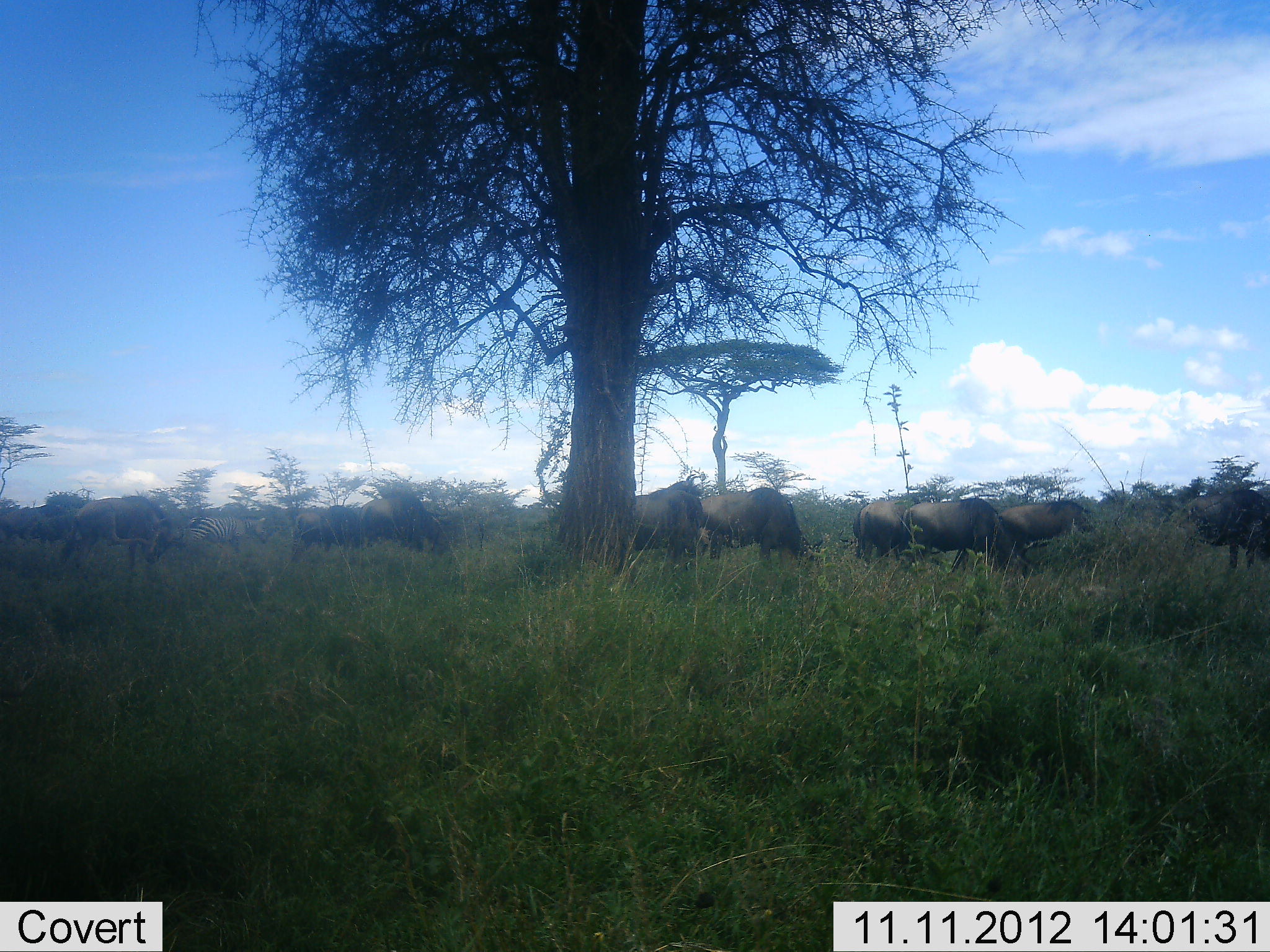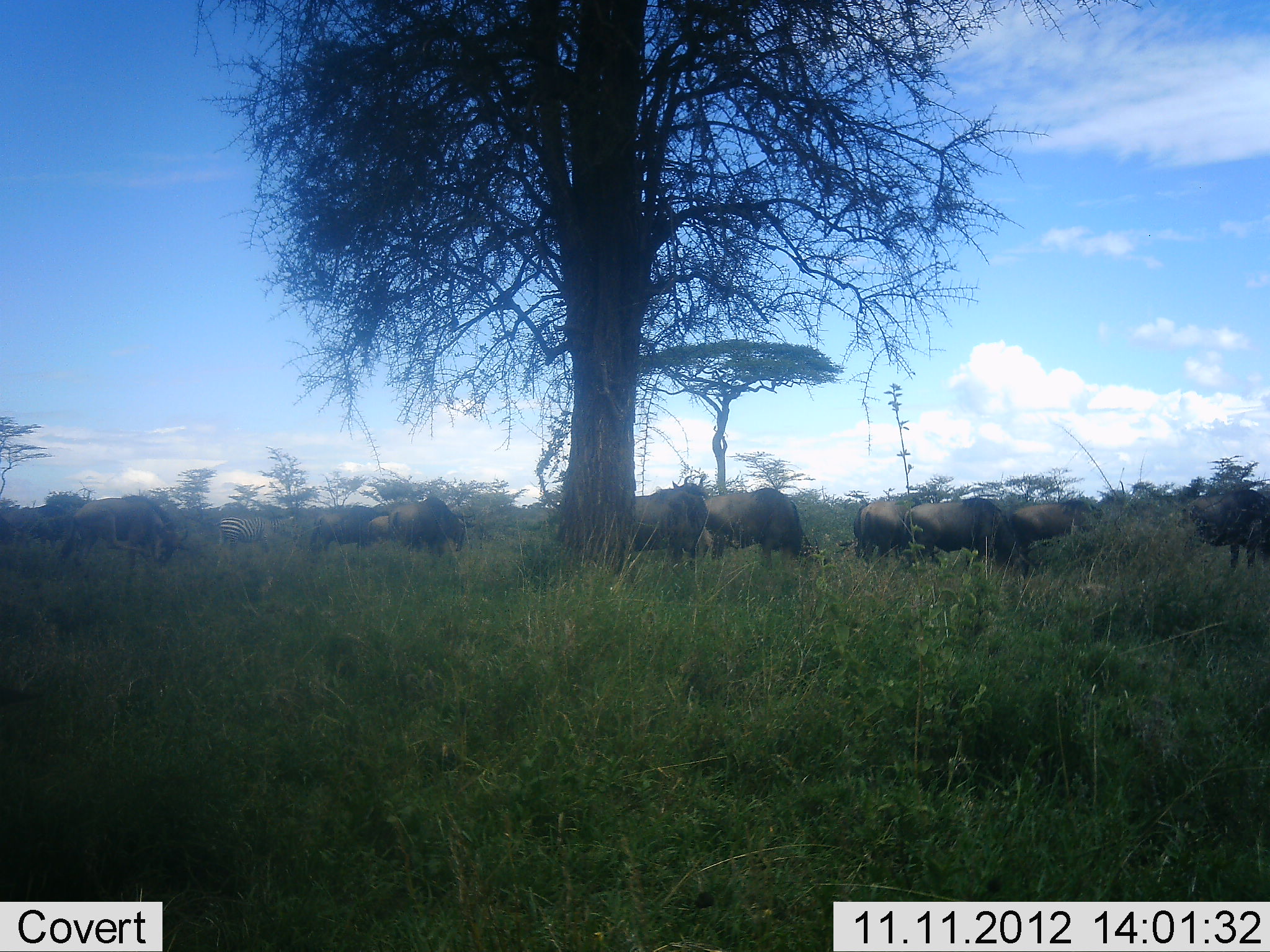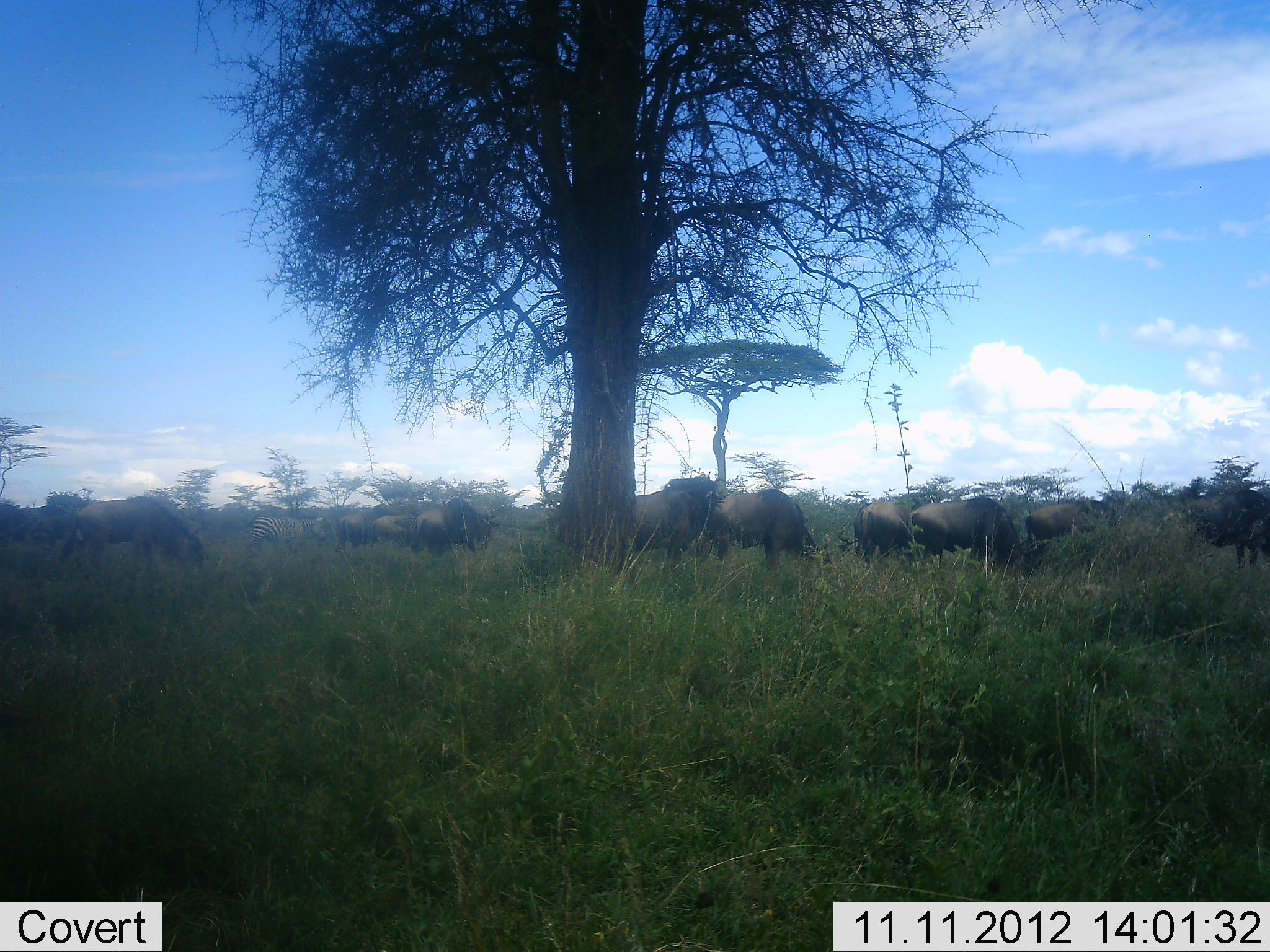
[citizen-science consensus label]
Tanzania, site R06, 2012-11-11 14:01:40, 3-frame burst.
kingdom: Animalia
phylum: Chordata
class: Mammalia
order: Artiodactyla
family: Bovidae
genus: Connochaetes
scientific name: Connochaetes taurinus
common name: blue wildebeest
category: wildebeest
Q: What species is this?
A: Wildebeest (blue wildebeest) (Connochaetes taurinus).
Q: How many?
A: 11-50.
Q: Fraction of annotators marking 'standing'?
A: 55%.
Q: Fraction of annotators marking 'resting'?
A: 0%.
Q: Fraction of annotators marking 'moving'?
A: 64%.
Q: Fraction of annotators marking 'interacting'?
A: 0%.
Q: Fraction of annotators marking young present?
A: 9%.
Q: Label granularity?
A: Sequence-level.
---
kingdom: Animalia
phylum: Chordata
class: Mammalia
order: Perissodactyla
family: Equidae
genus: Equus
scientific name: Equus quagga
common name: plains zebra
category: zebra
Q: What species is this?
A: Zebra (plains zebra) (Equus quagga).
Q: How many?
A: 1.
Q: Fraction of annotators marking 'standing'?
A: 40%.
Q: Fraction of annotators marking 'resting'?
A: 0%.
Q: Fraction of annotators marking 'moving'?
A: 30%.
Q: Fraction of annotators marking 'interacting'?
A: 0%.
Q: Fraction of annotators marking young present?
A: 0%.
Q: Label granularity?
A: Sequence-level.